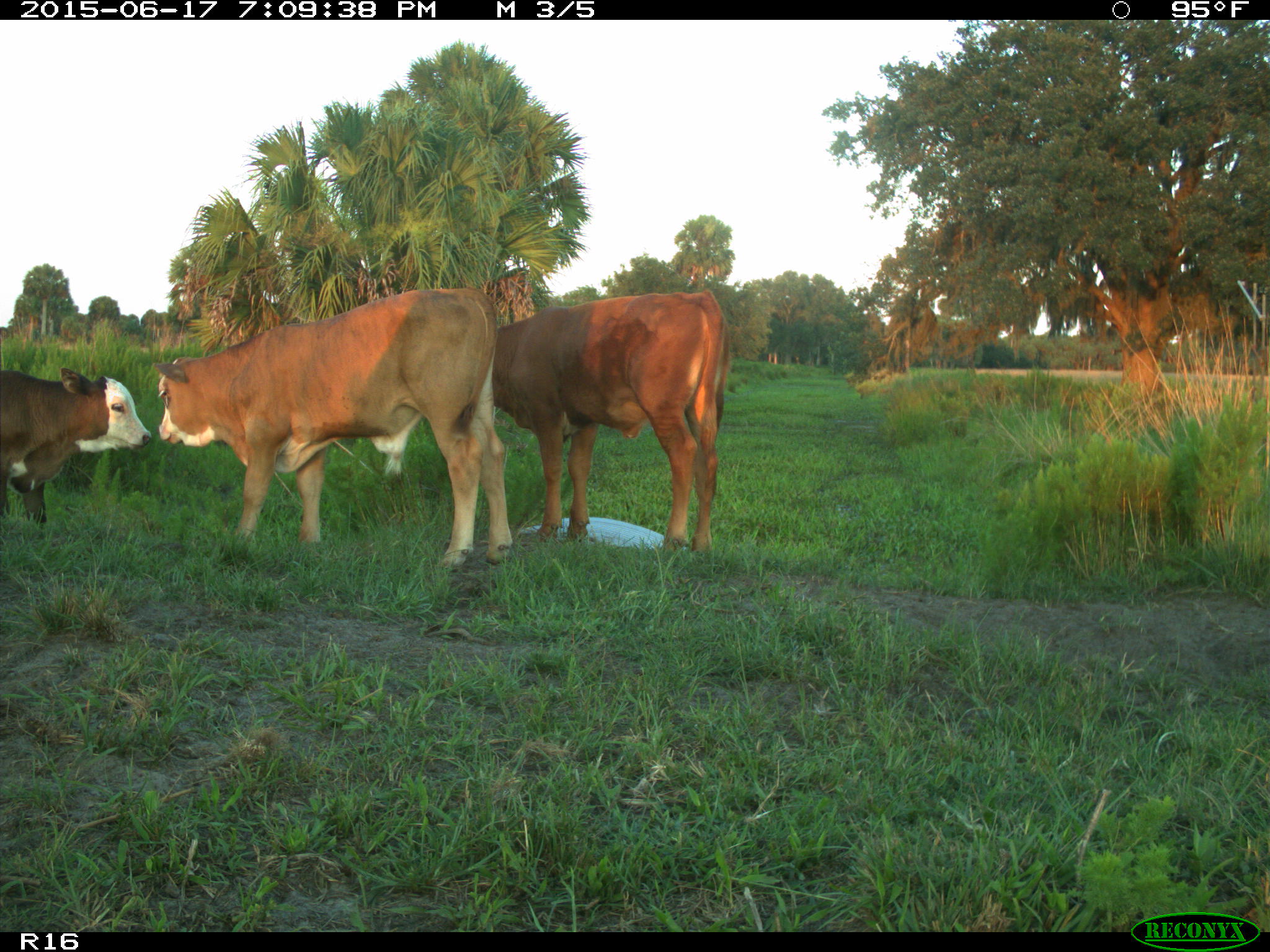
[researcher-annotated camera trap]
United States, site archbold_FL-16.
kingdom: Animalia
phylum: Chordata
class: Mammalia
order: Artiodactyla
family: Bovidae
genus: Bos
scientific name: Bos taurus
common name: domestic cow